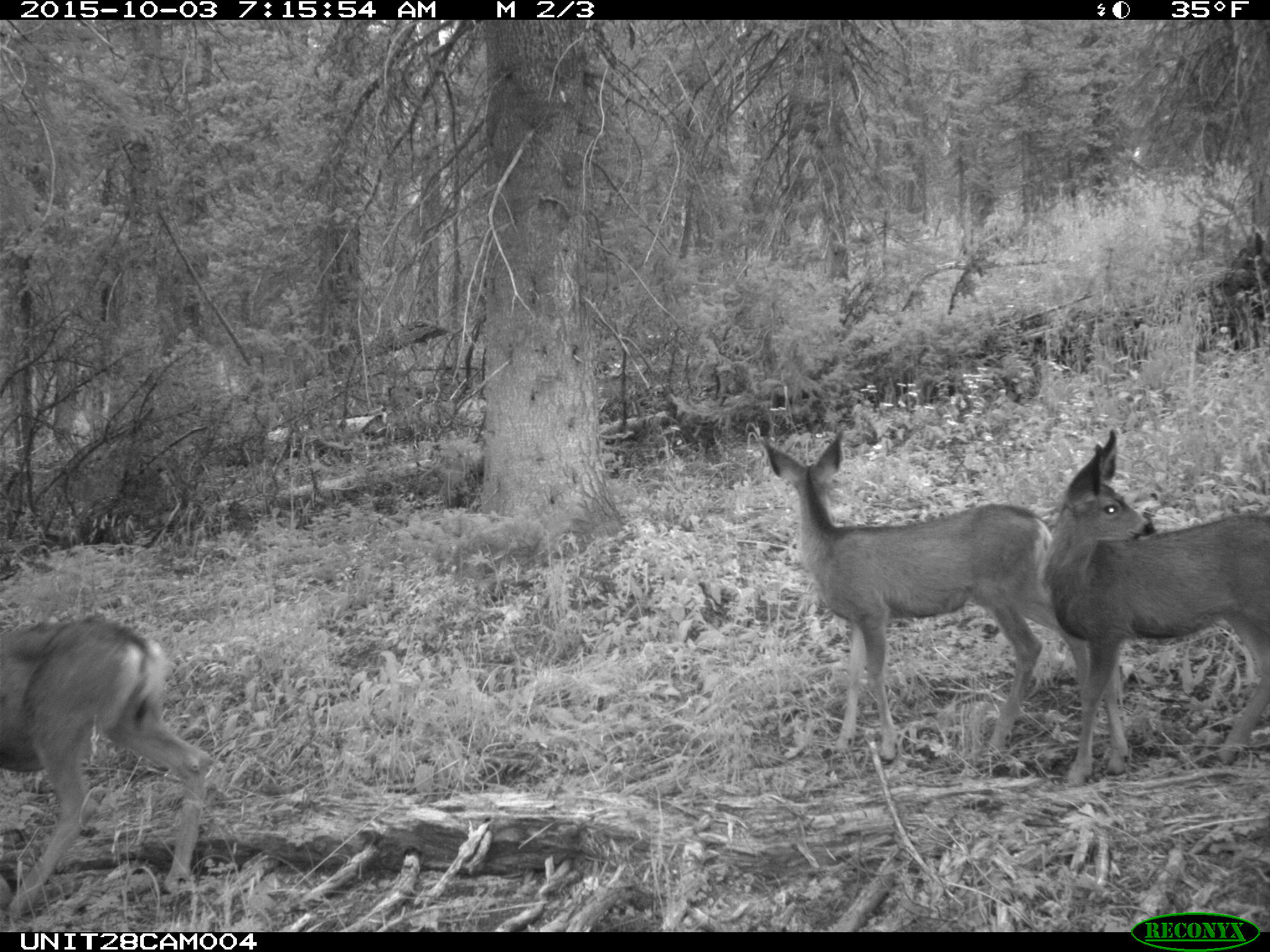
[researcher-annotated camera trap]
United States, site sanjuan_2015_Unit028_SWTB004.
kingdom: Animalia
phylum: Chordata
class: Mammalia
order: Artiodactyla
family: Cervidae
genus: Odocoileus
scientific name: Odocoileus hemionus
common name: mule deer